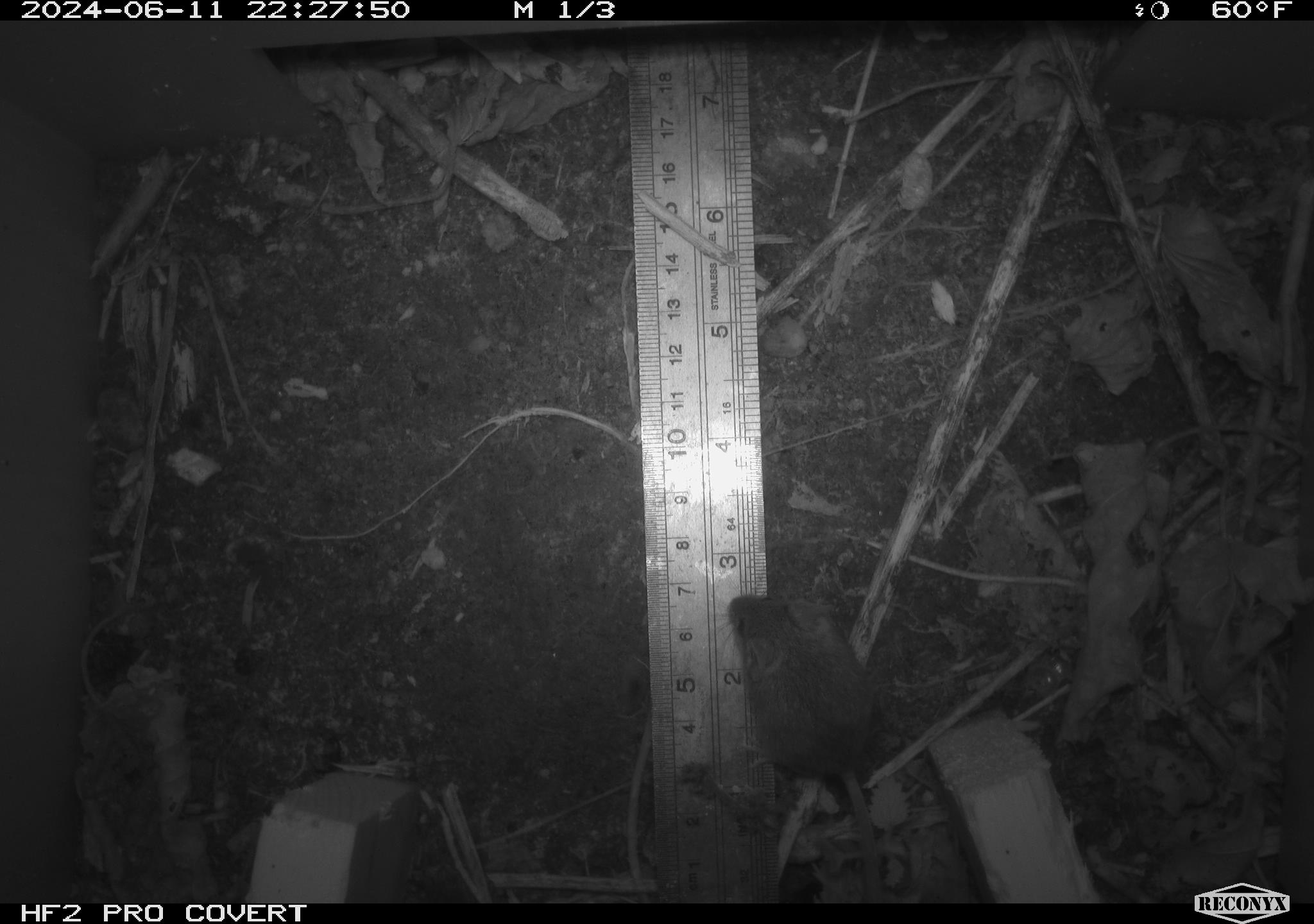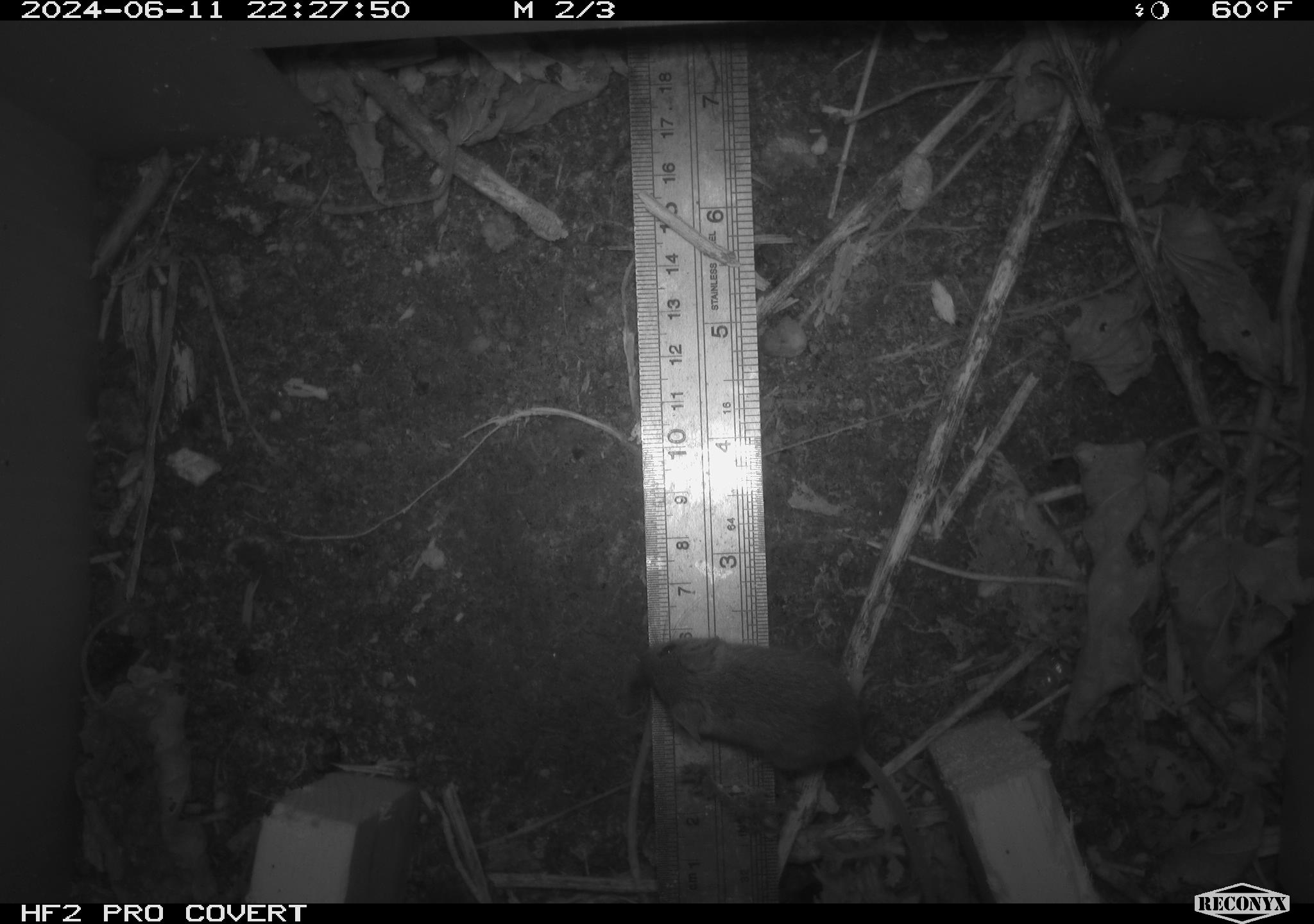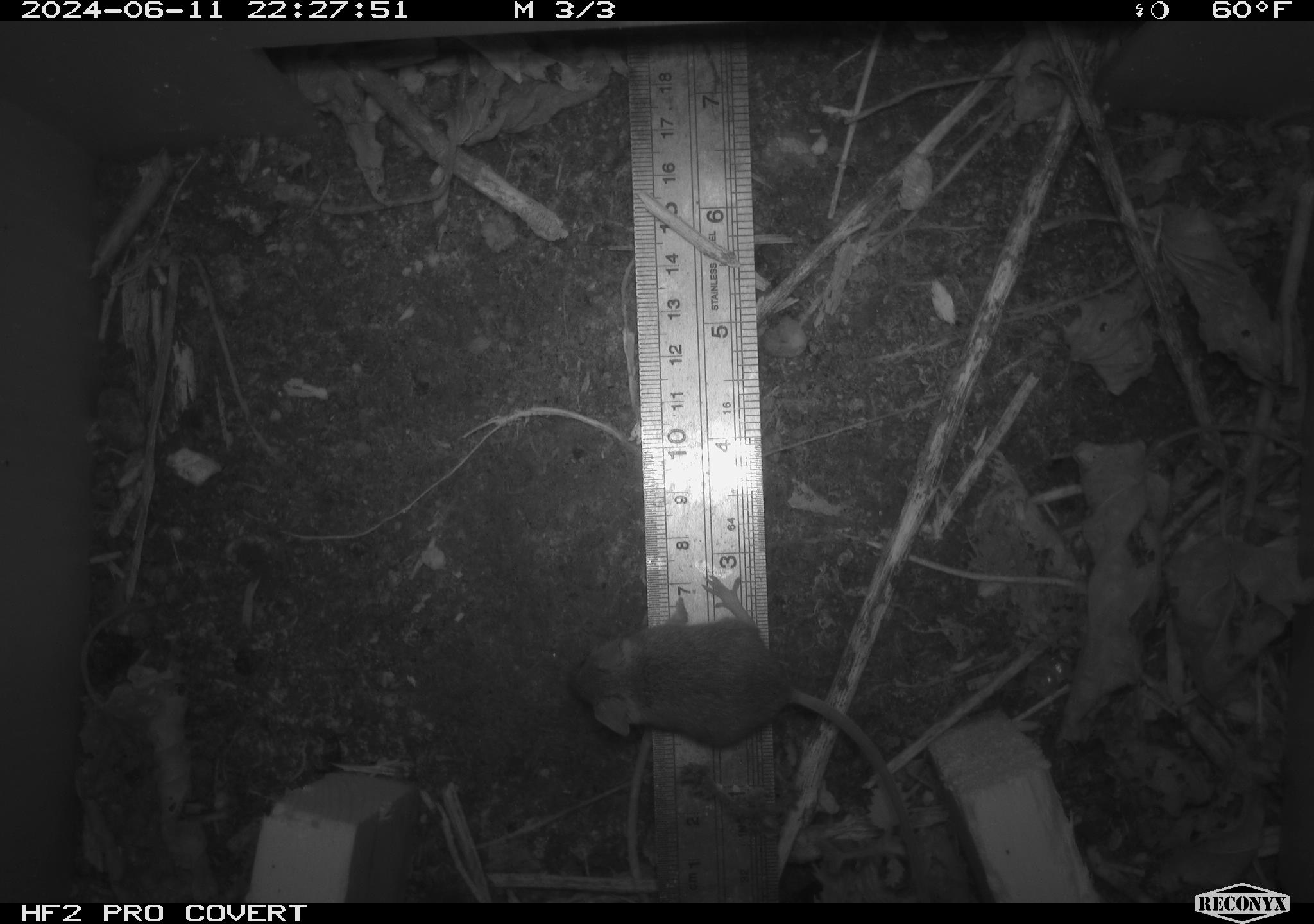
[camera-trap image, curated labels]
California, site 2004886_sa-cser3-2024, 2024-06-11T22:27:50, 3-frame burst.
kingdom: Animalia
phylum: Chordata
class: Mammalia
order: Eulipotyphla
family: Soricidae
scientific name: Soricidae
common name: shrews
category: soricidae family